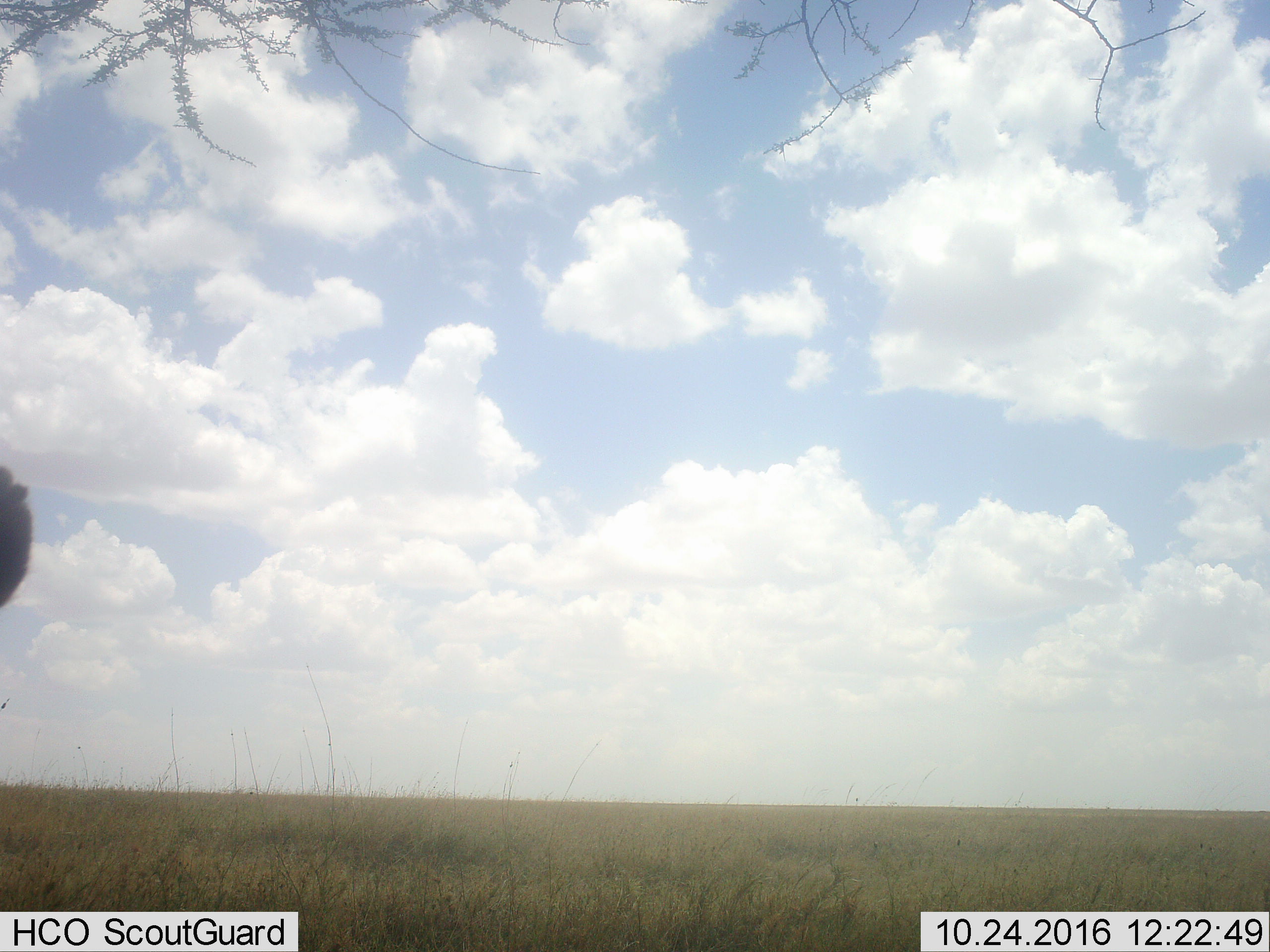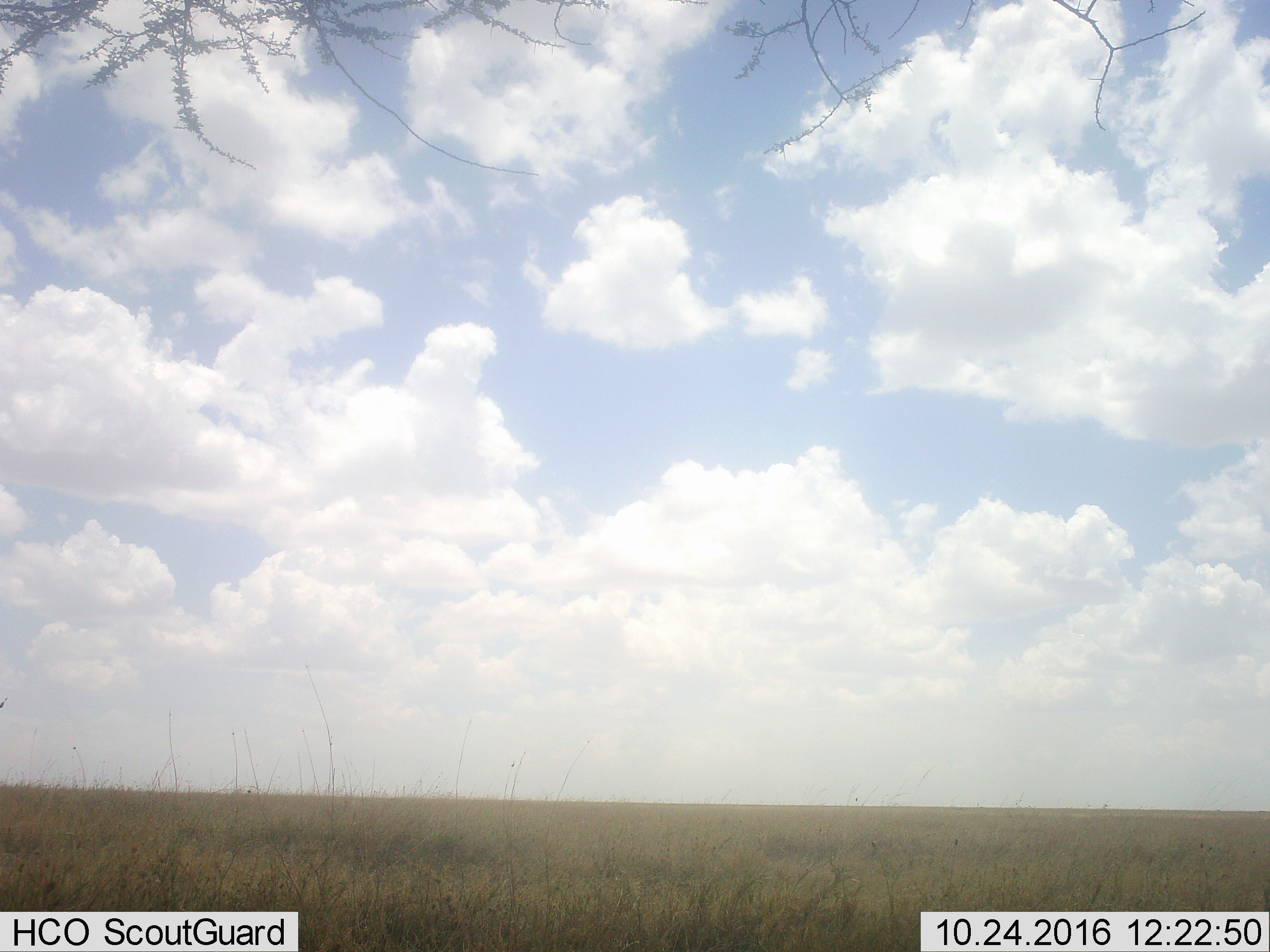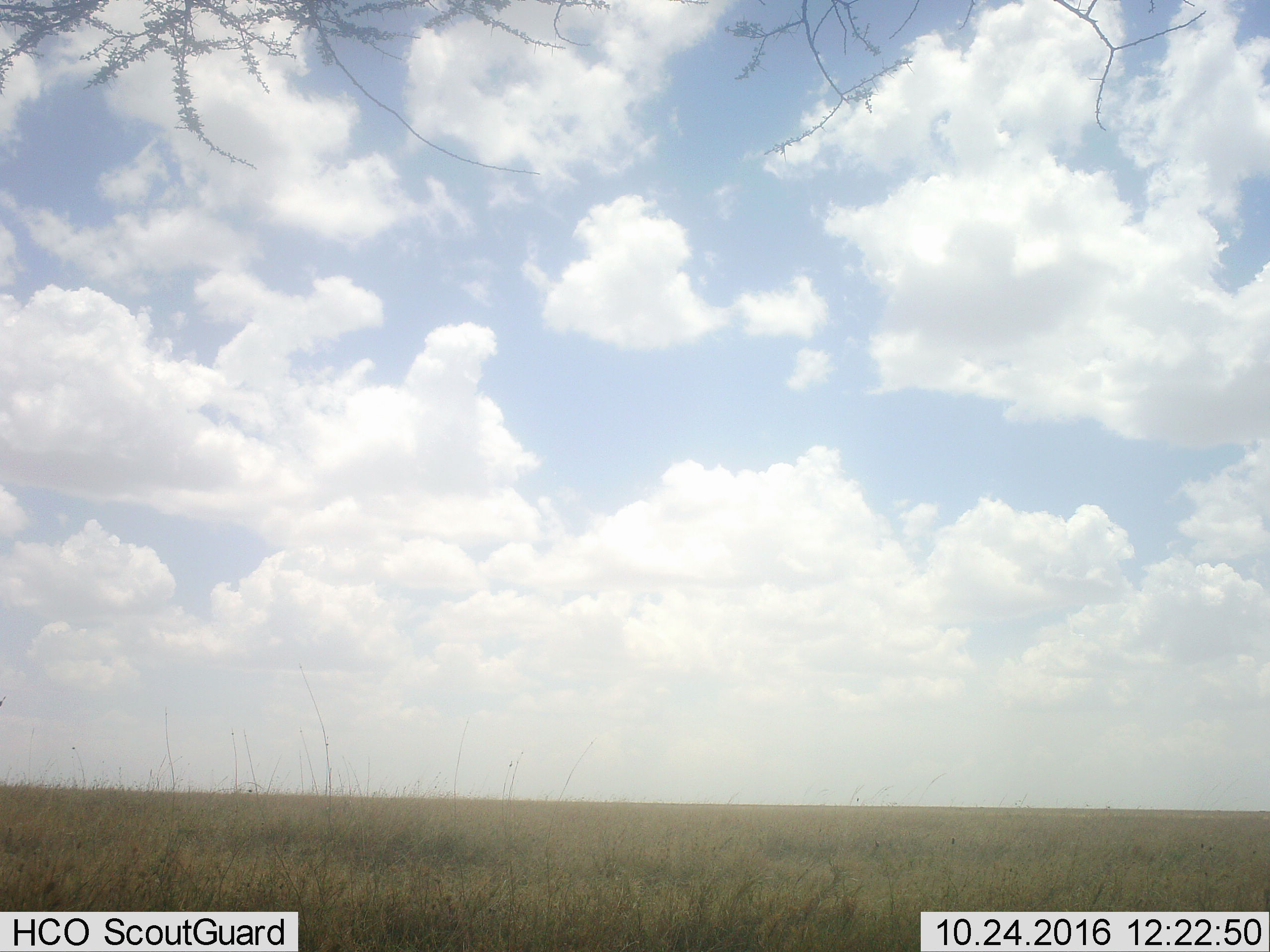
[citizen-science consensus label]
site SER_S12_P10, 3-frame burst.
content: unidentified animal